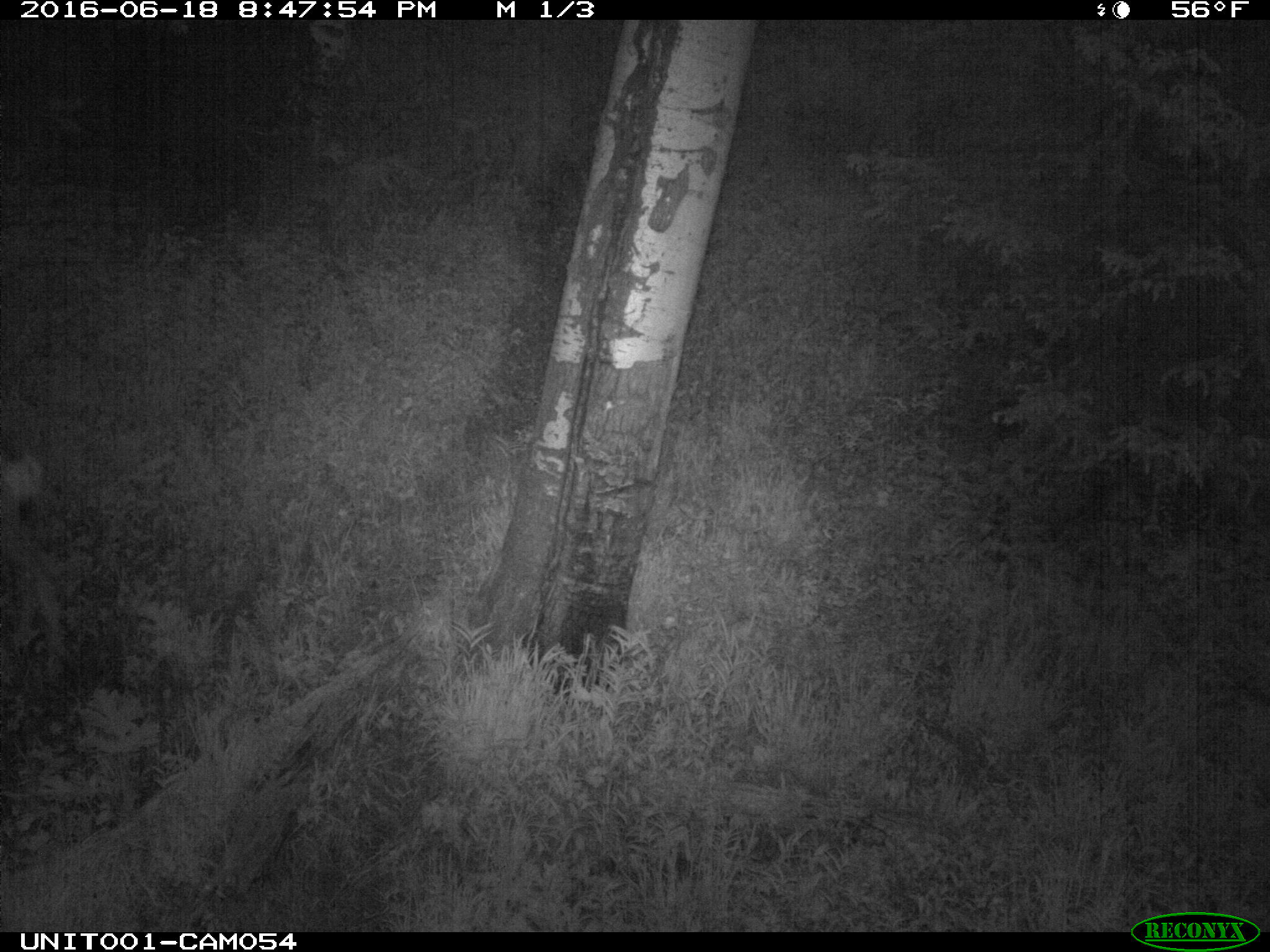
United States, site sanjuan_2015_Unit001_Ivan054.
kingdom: Animalia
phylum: Chordata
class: Mammalia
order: Artiodactyla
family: Cervidae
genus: Odocoileus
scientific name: Odocoileus hemionus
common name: mule deer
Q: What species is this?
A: Odocoileus hemionus (mule deer).